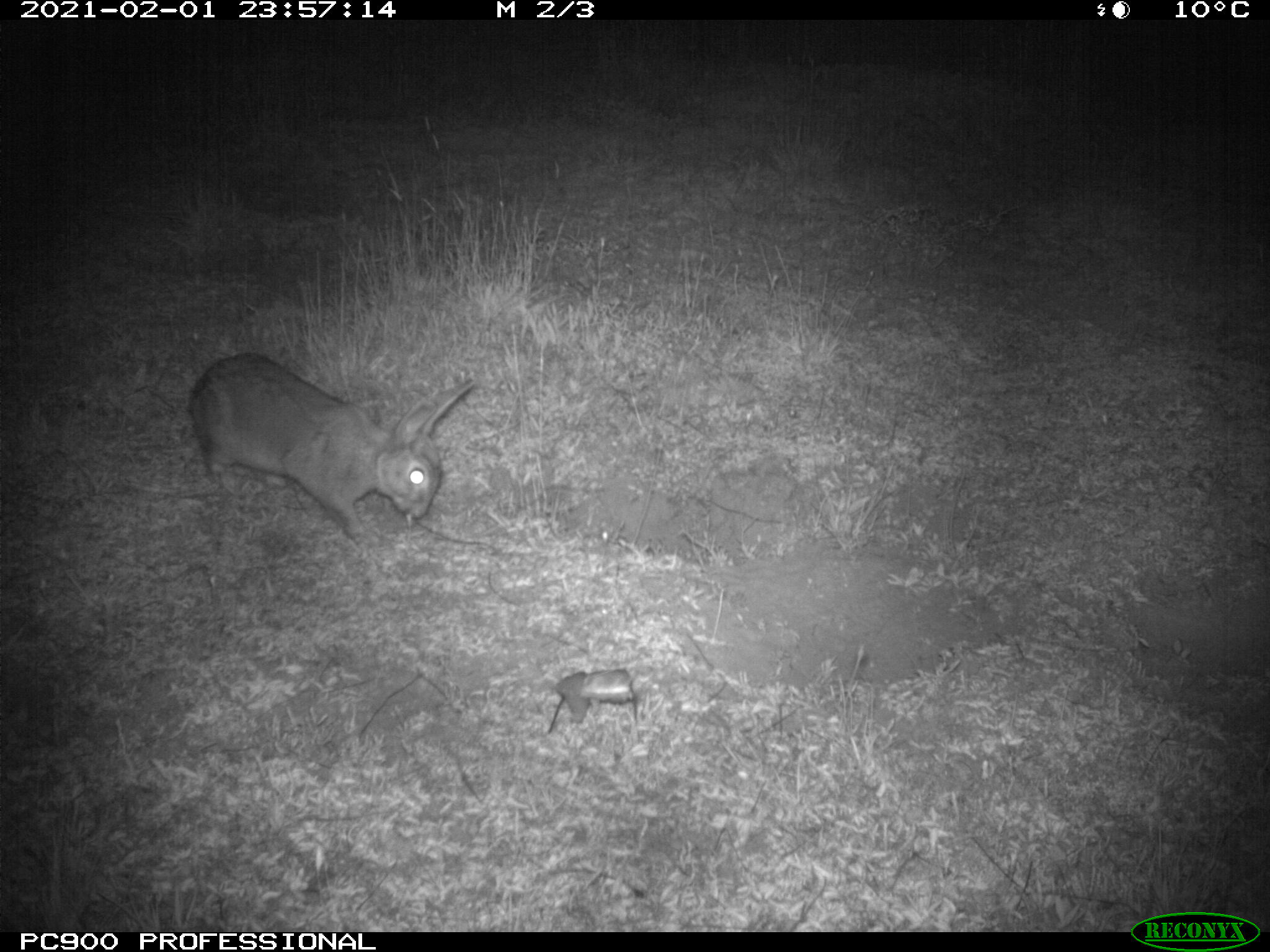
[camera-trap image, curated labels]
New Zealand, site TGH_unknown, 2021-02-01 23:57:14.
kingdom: Animalia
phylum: Chordata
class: Mammalia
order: Lagomorpha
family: Leporidae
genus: Oryctolagus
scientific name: Oryctolagus cuniculus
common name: european rabbit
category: rabbit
Rabbit (european rabbit) (Oryctolagus cuniculus).